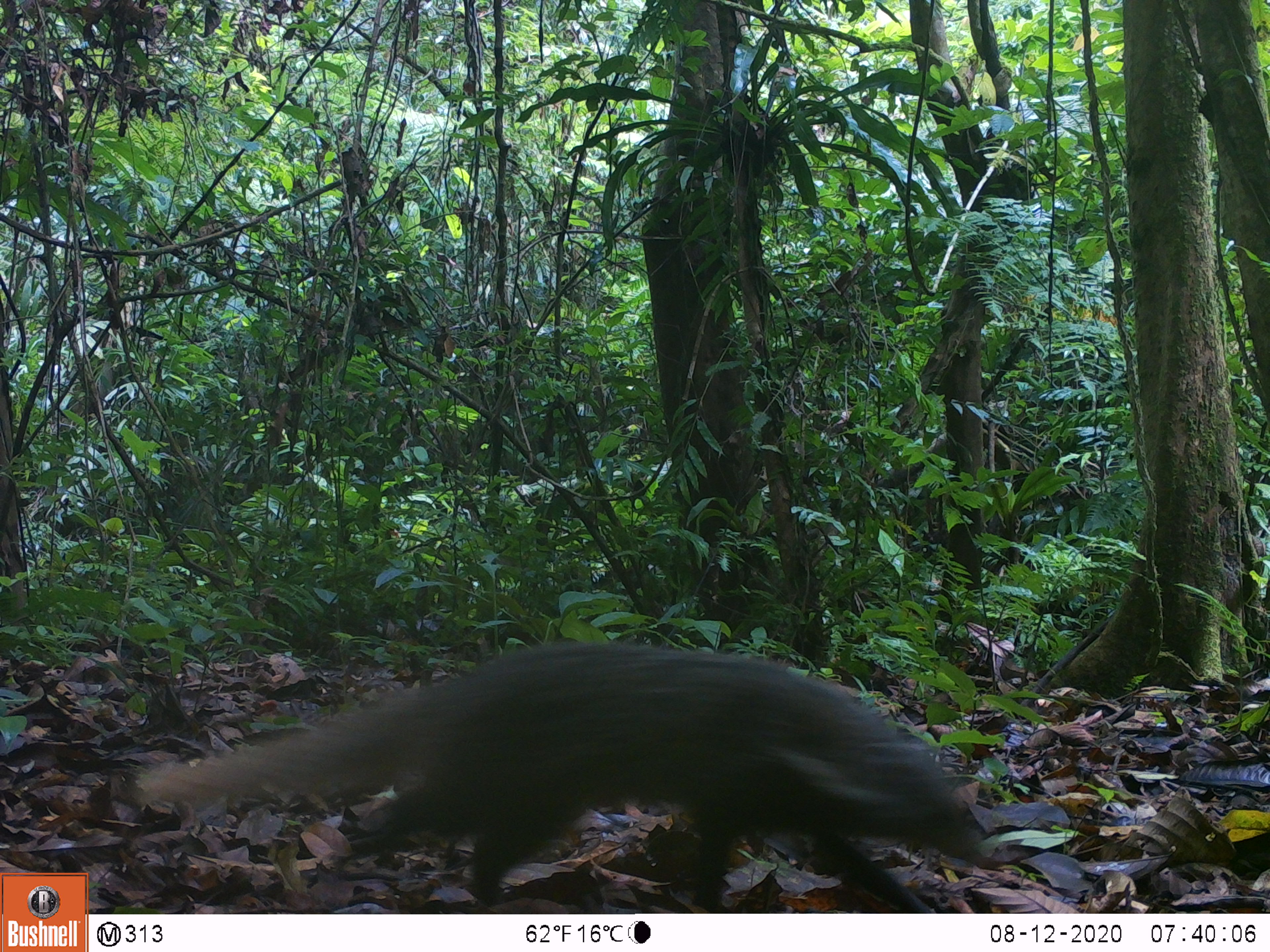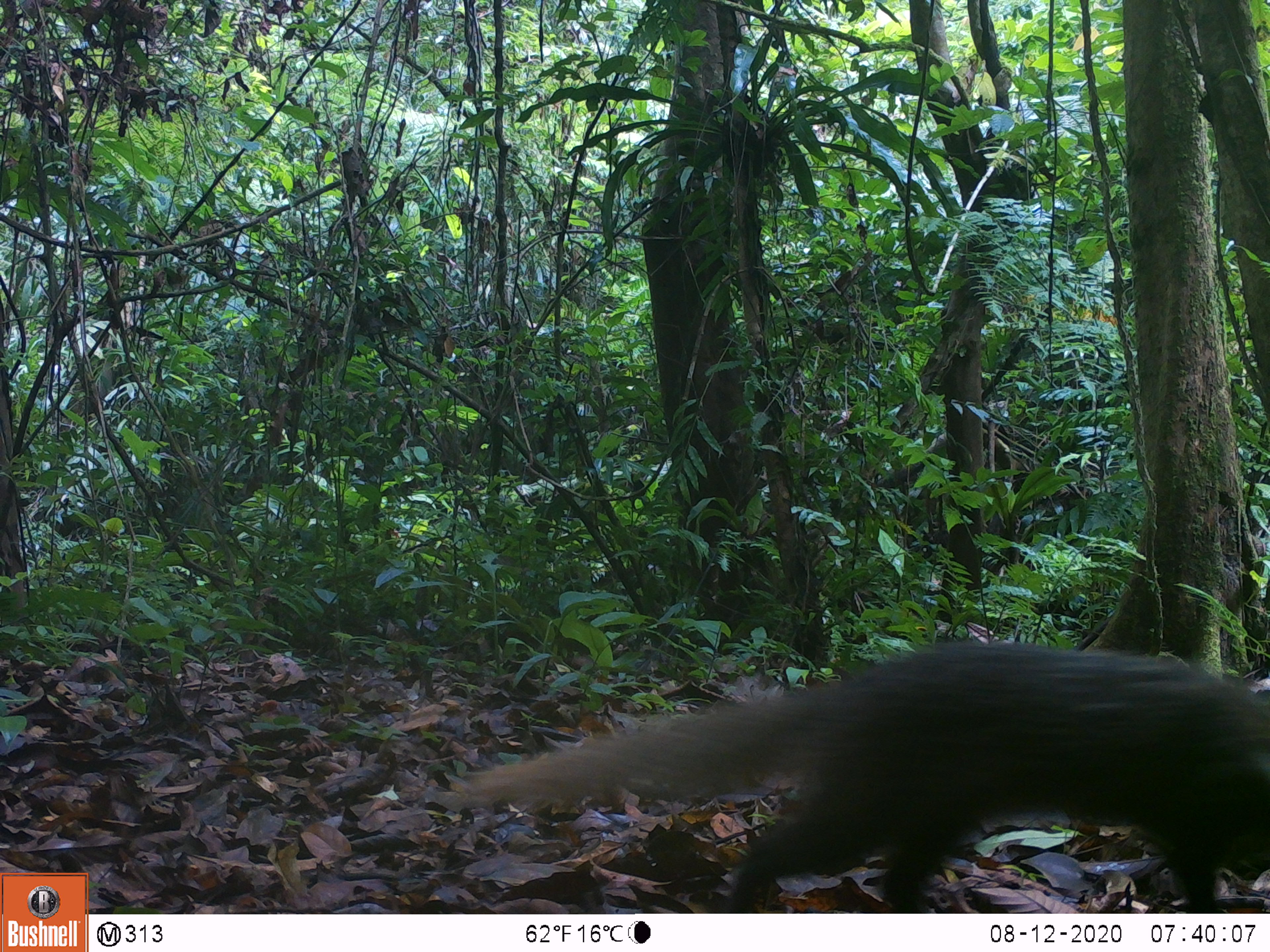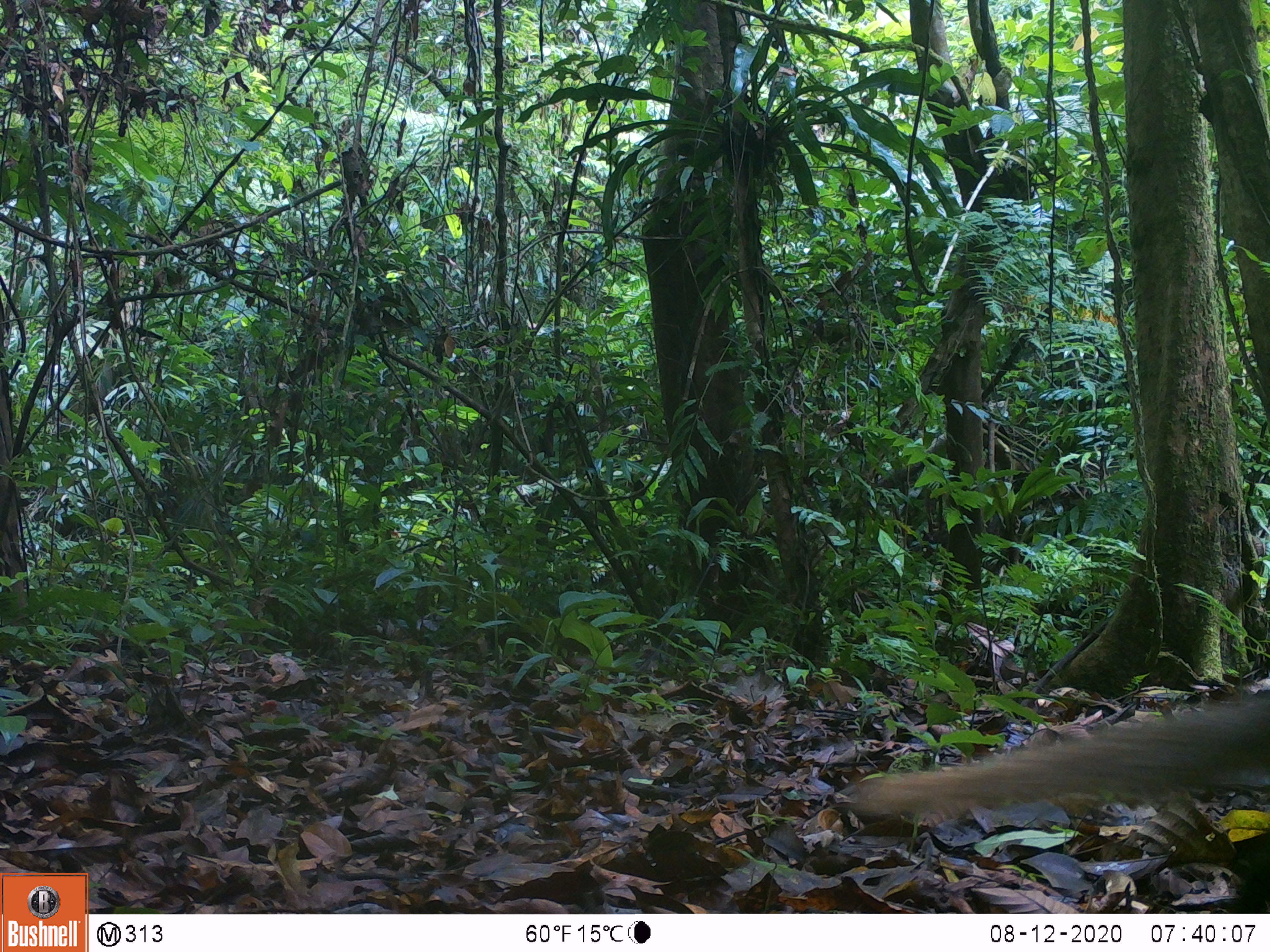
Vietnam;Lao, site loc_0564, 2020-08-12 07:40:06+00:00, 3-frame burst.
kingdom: Animalia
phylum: Chordata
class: Mammalia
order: Carnivora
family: Herpestidae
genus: Urva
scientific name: Urva urva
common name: crab-eating mongoose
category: crab eating mongoose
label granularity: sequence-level